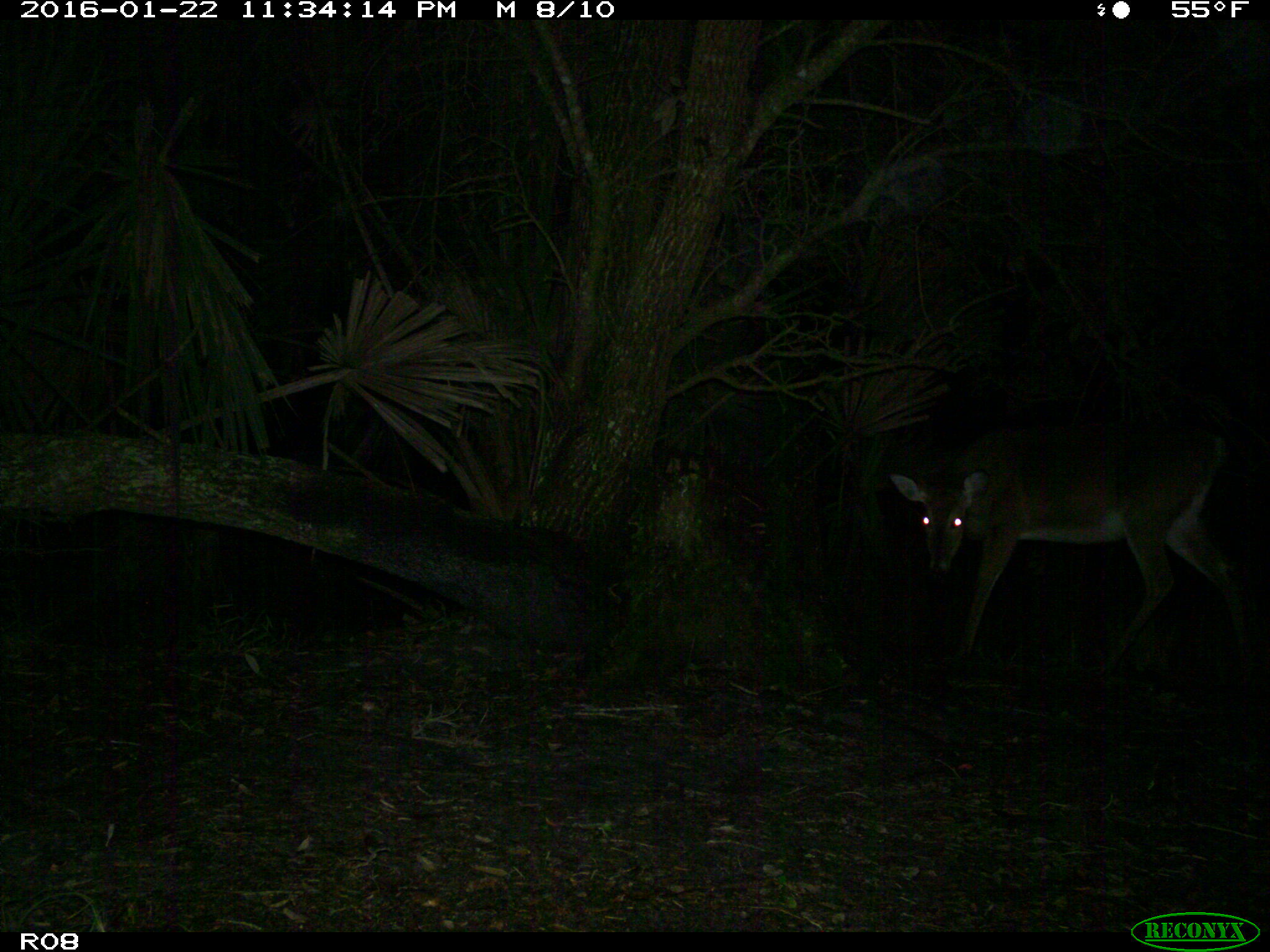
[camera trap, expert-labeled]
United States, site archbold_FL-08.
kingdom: Animalia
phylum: Chordata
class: Mammalia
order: Artiodactyla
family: Cervidae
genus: Odocoileus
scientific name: Odocoileus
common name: deer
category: unidentified deer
Unidentified deer (deer) (Odocoileus).